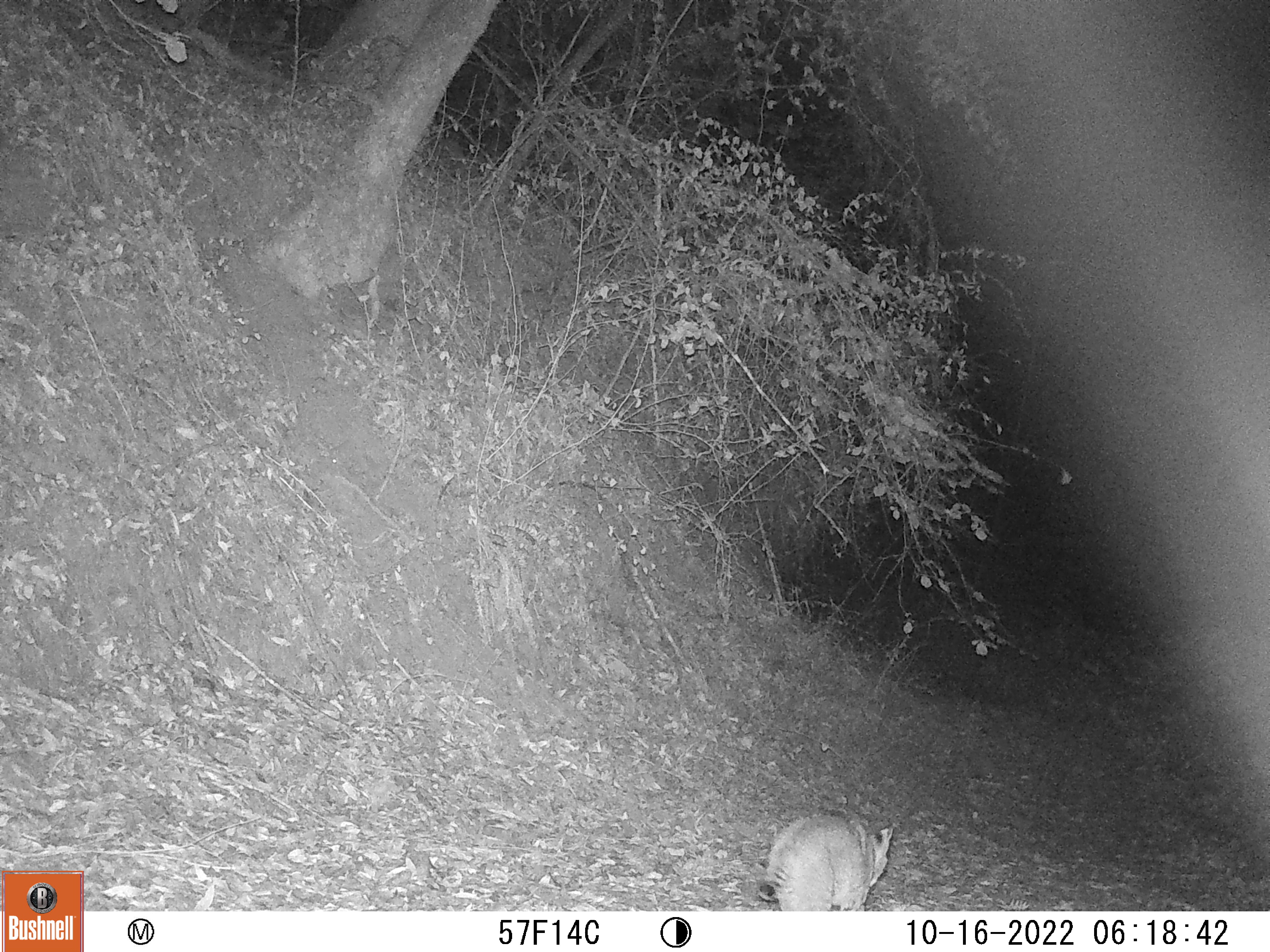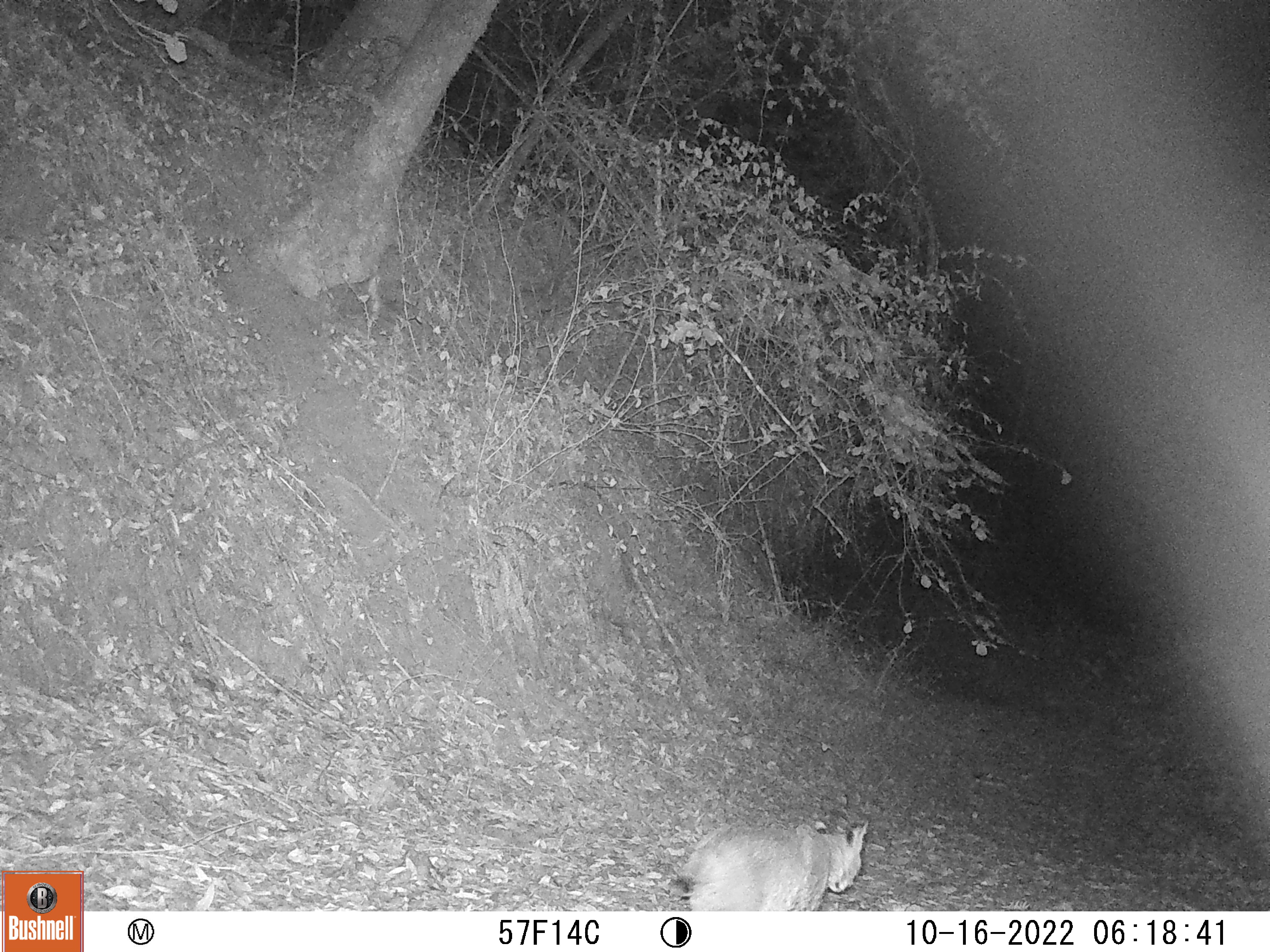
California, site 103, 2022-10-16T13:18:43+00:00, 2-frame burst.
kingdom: Animalia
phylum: Chordata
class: Mammalia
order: Carnivora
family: Felidae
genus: Lynx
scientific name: Lynx rufus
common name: bobcat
Bobcat (Lynx rufus).